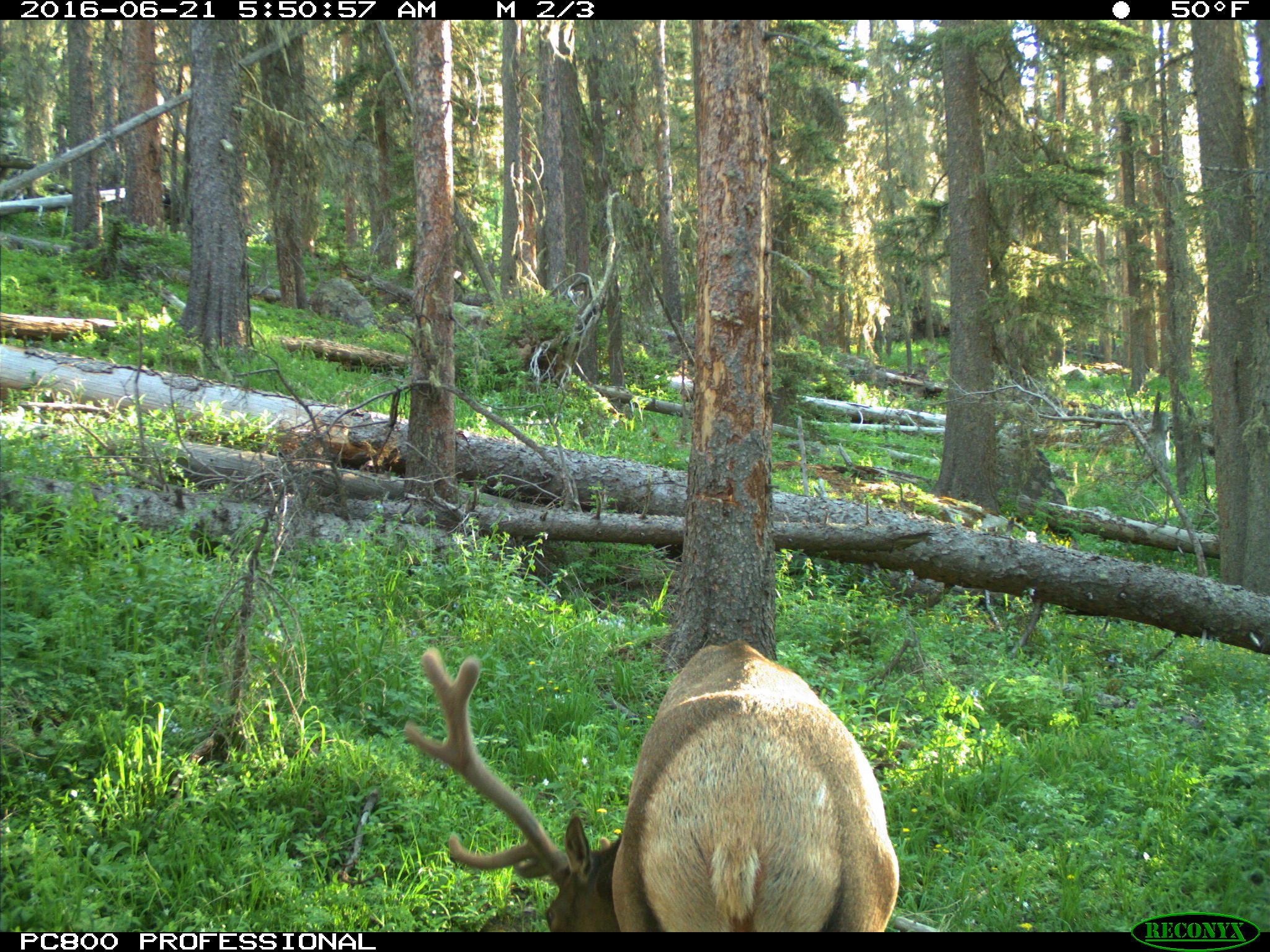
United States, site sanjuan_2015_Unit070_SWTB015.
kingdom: Animalia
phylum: Chordata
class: Mammalia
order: Artiodactyla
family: Cervidae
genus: Cervus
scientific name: Cervus elaphus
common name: red deer